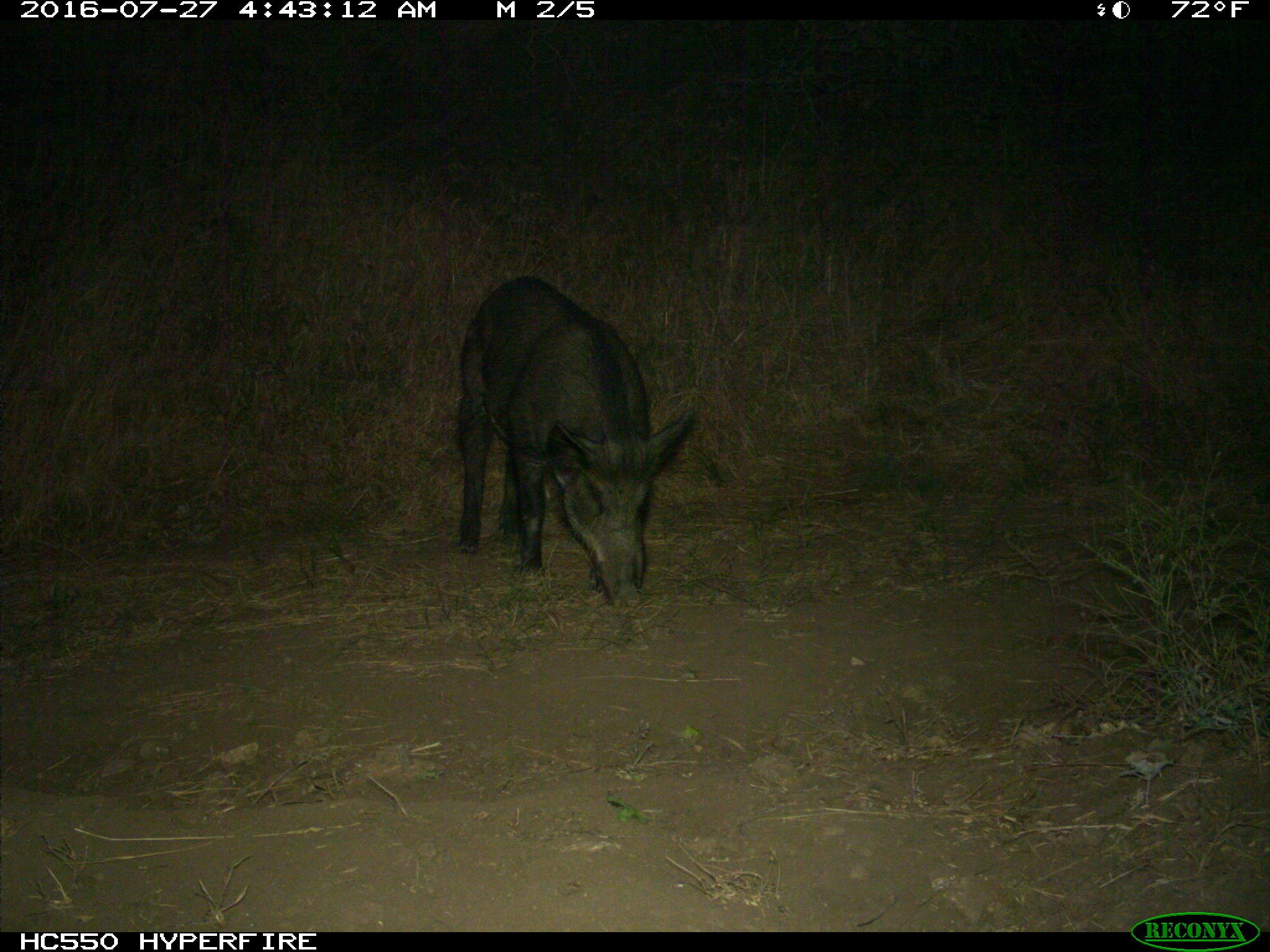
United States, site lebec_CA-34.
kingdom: Animalia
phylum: Chordata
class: Mammalia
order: Artiodactyla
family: Suidae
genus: Sus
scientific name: Sus scrofa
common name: wild boar